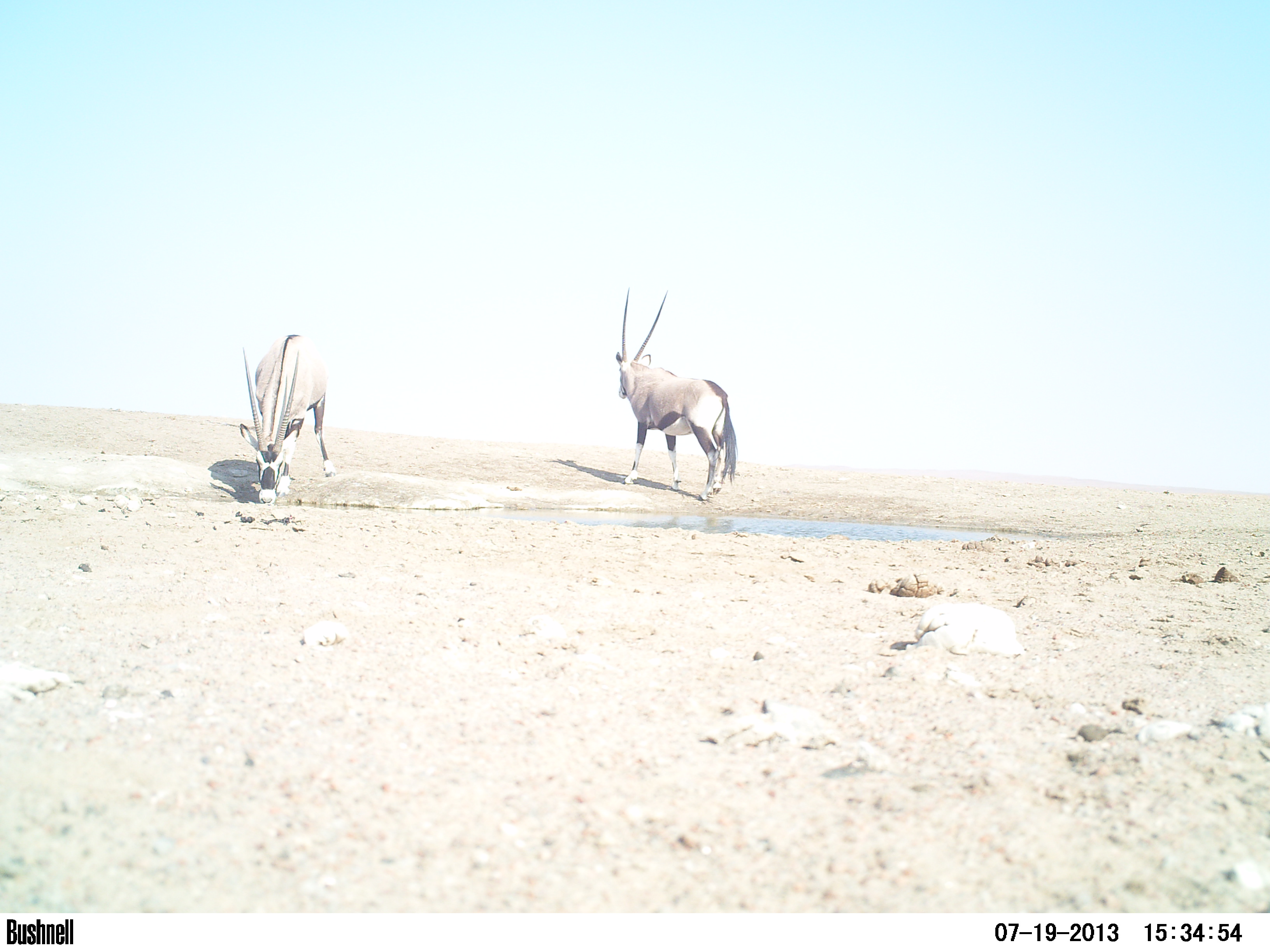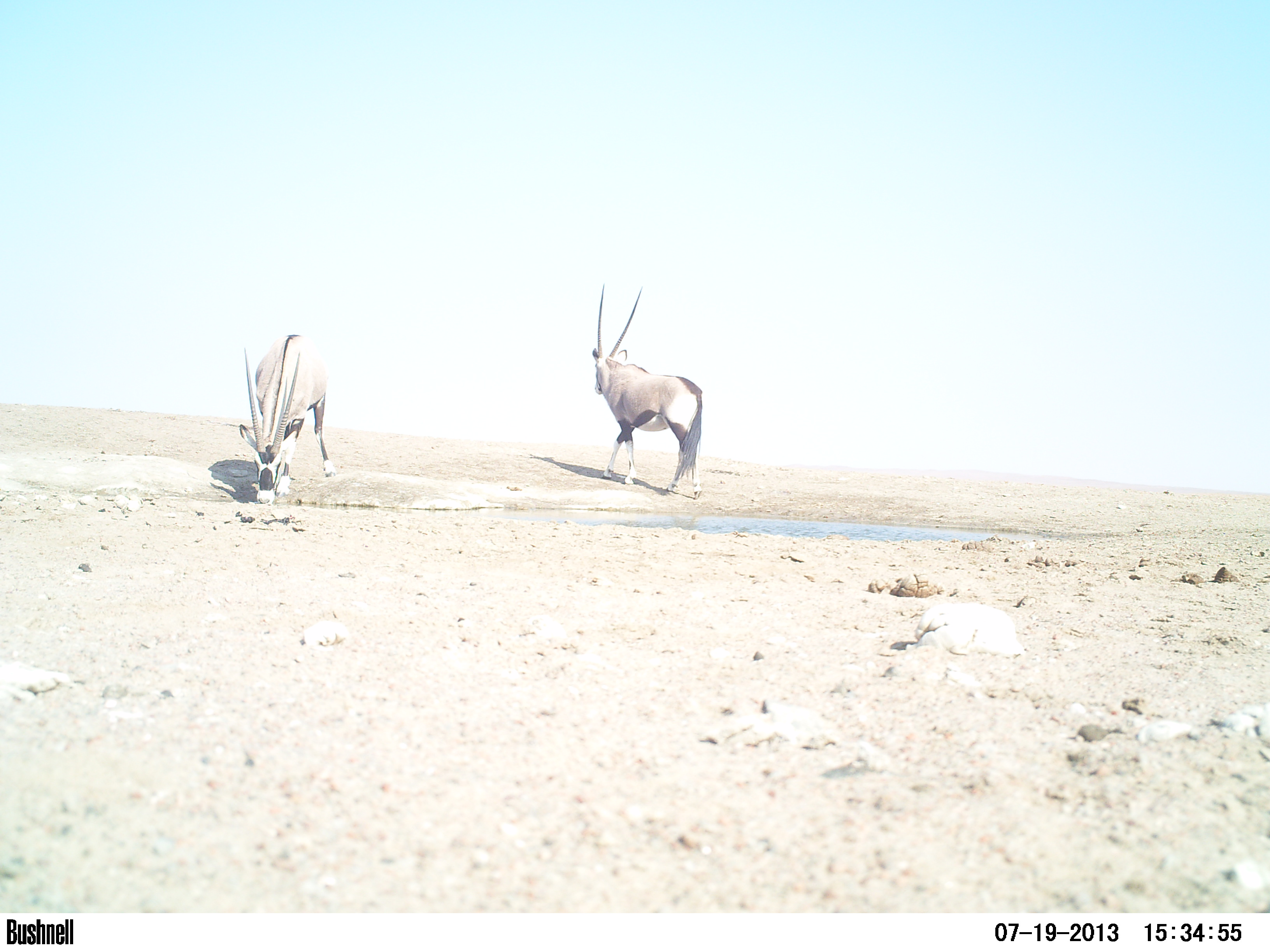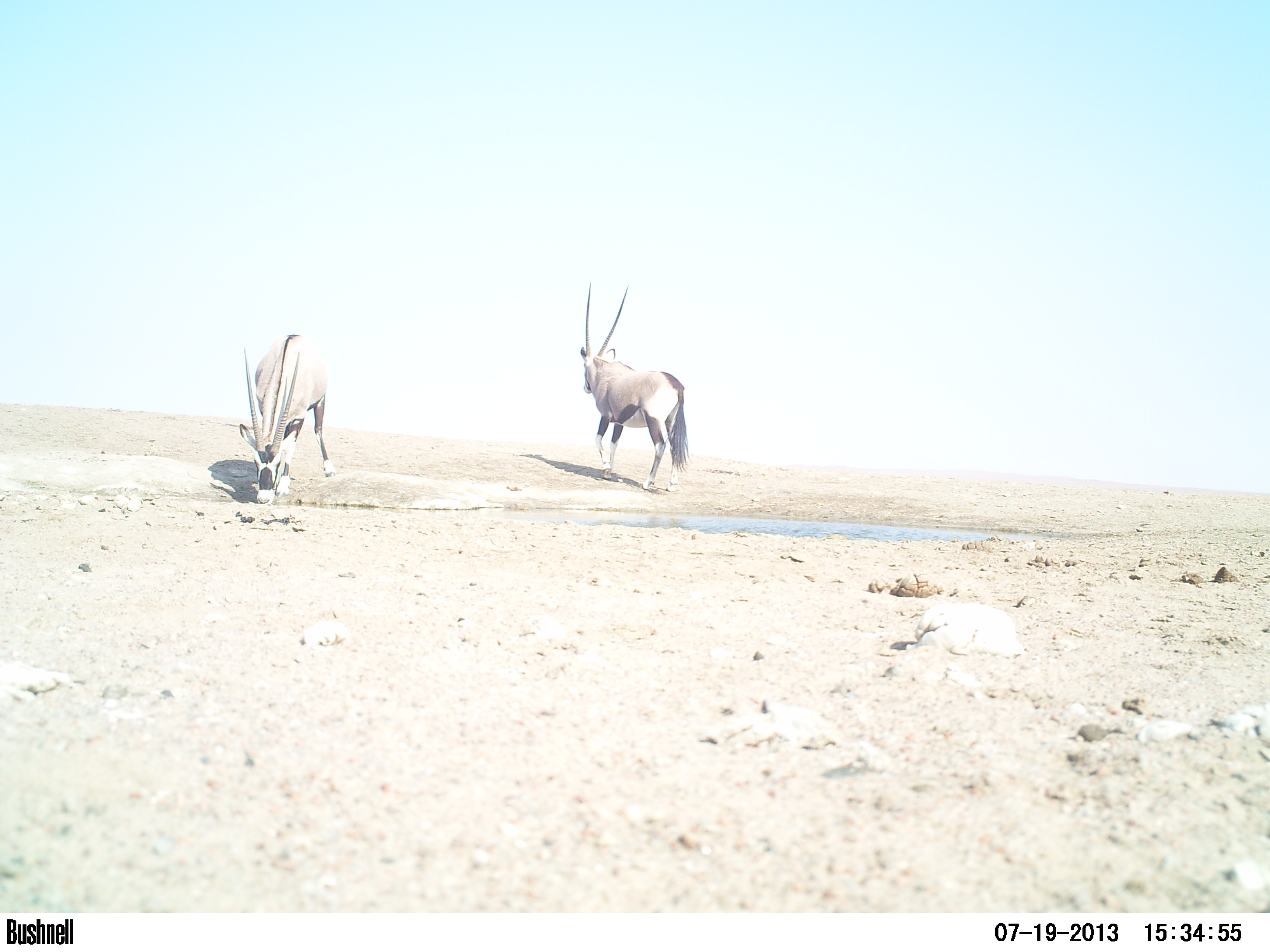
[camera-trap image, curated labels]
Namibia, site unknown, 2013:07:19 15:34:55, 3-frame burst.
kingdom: Animalia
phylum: Chordata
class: Mammalia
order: Artiodactyla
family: Bovidae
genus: Oryx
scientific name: Oryx gazella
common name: gemsbok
Oryx gazella (gemsbok).